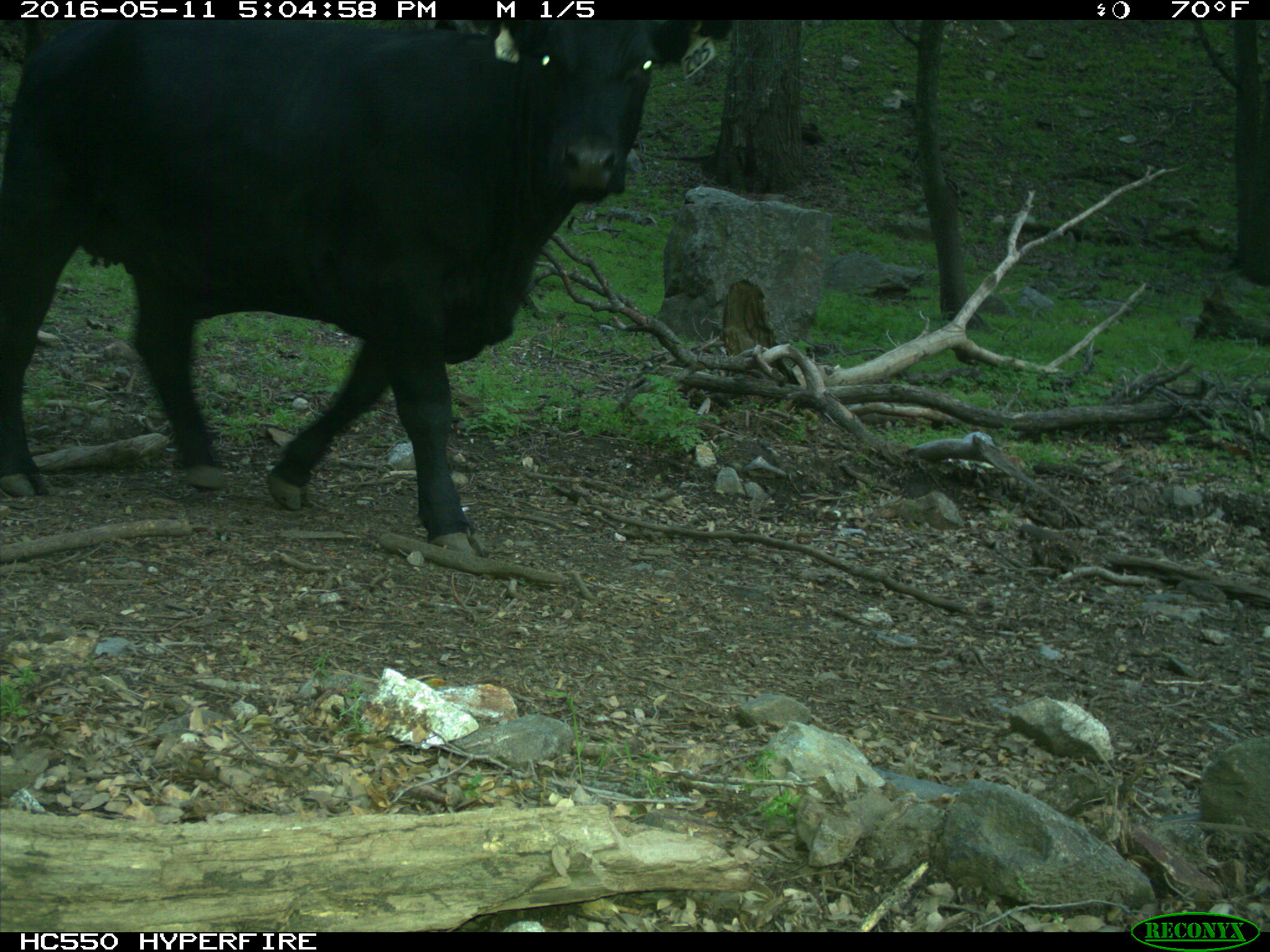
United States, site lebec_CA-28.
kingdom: Animalia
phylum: Chordata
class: Mammalia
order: Artiodactyla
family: Bovidae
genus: Bos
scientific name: Bos taurus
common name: domestic cow